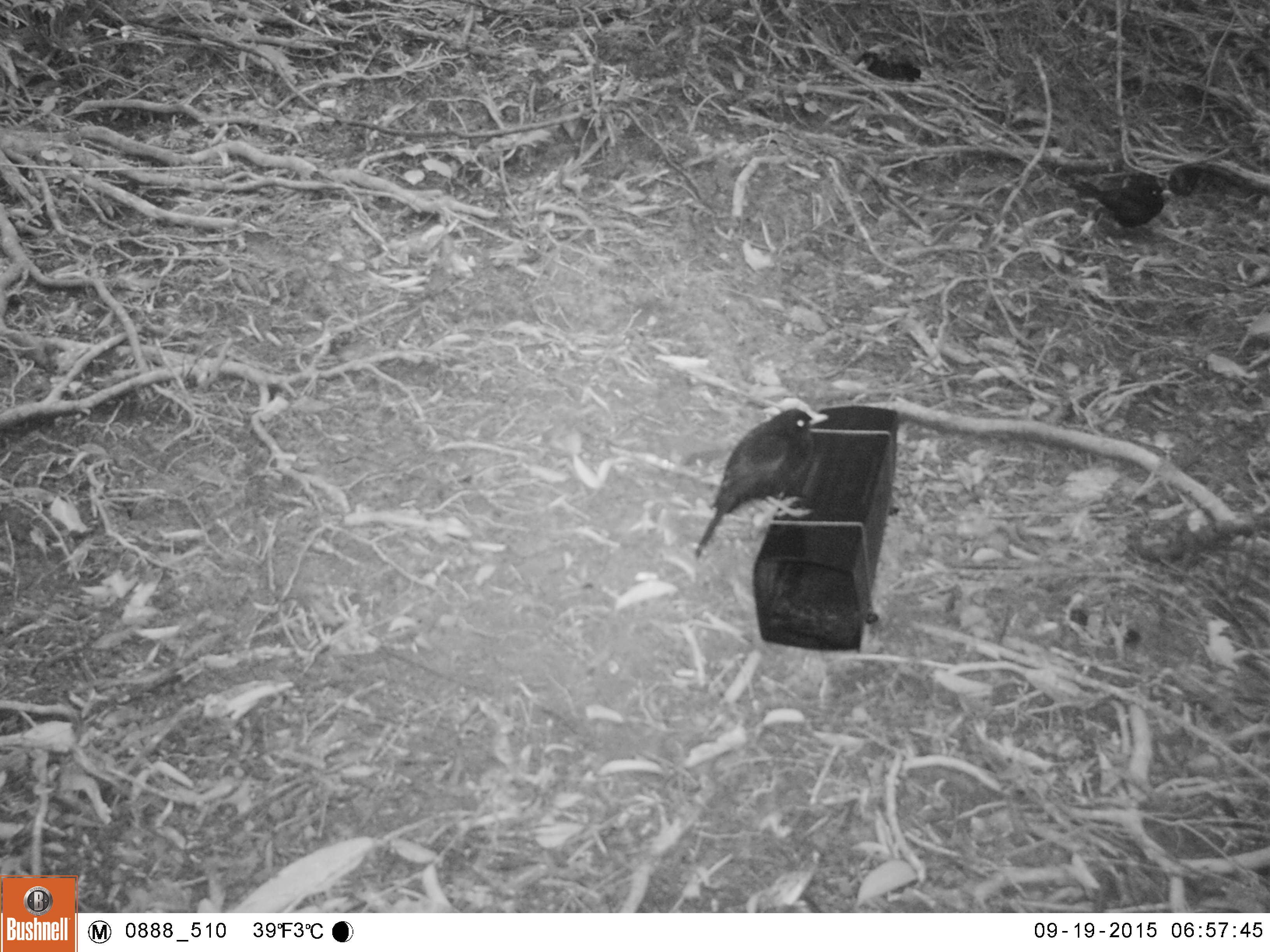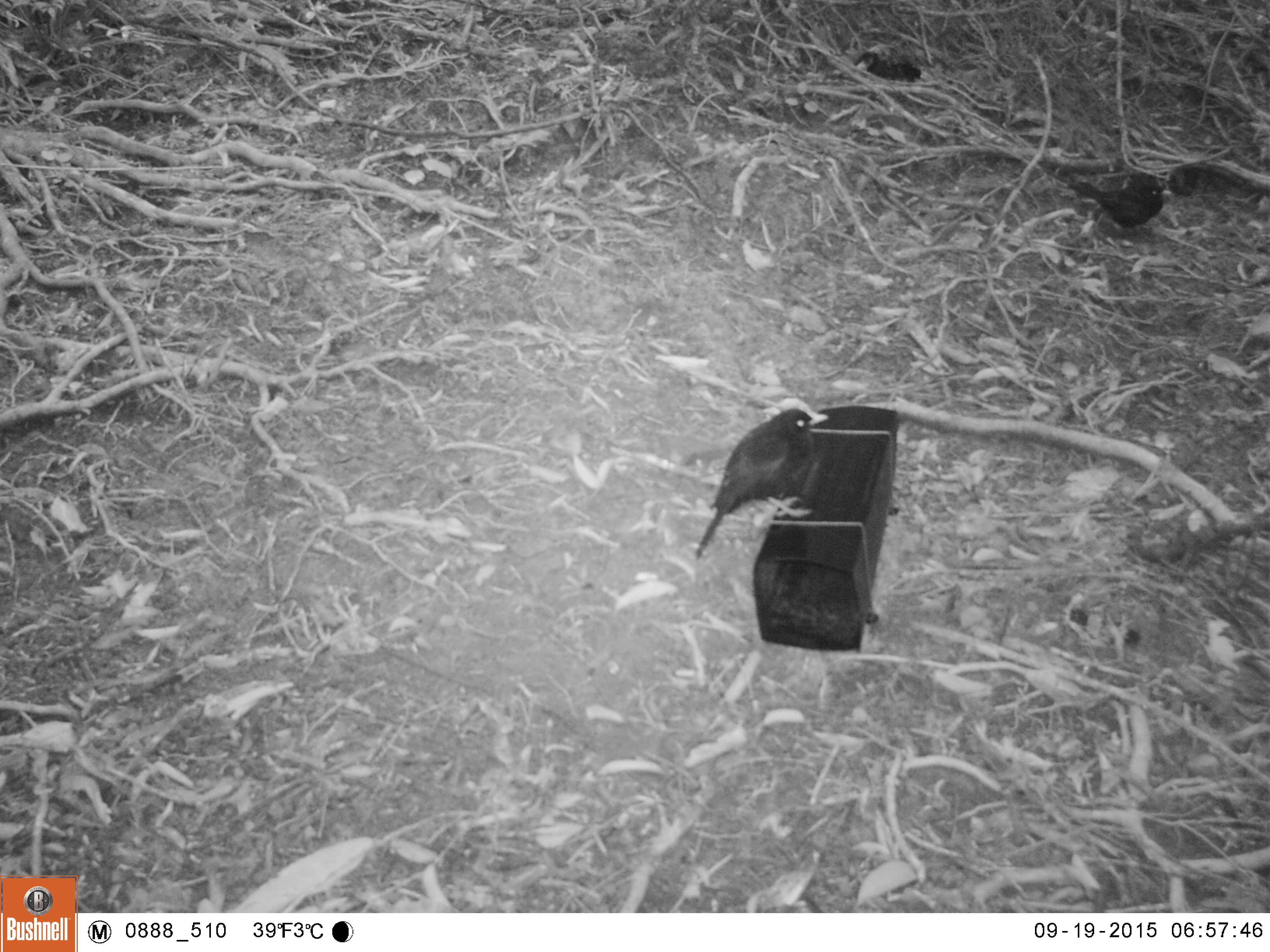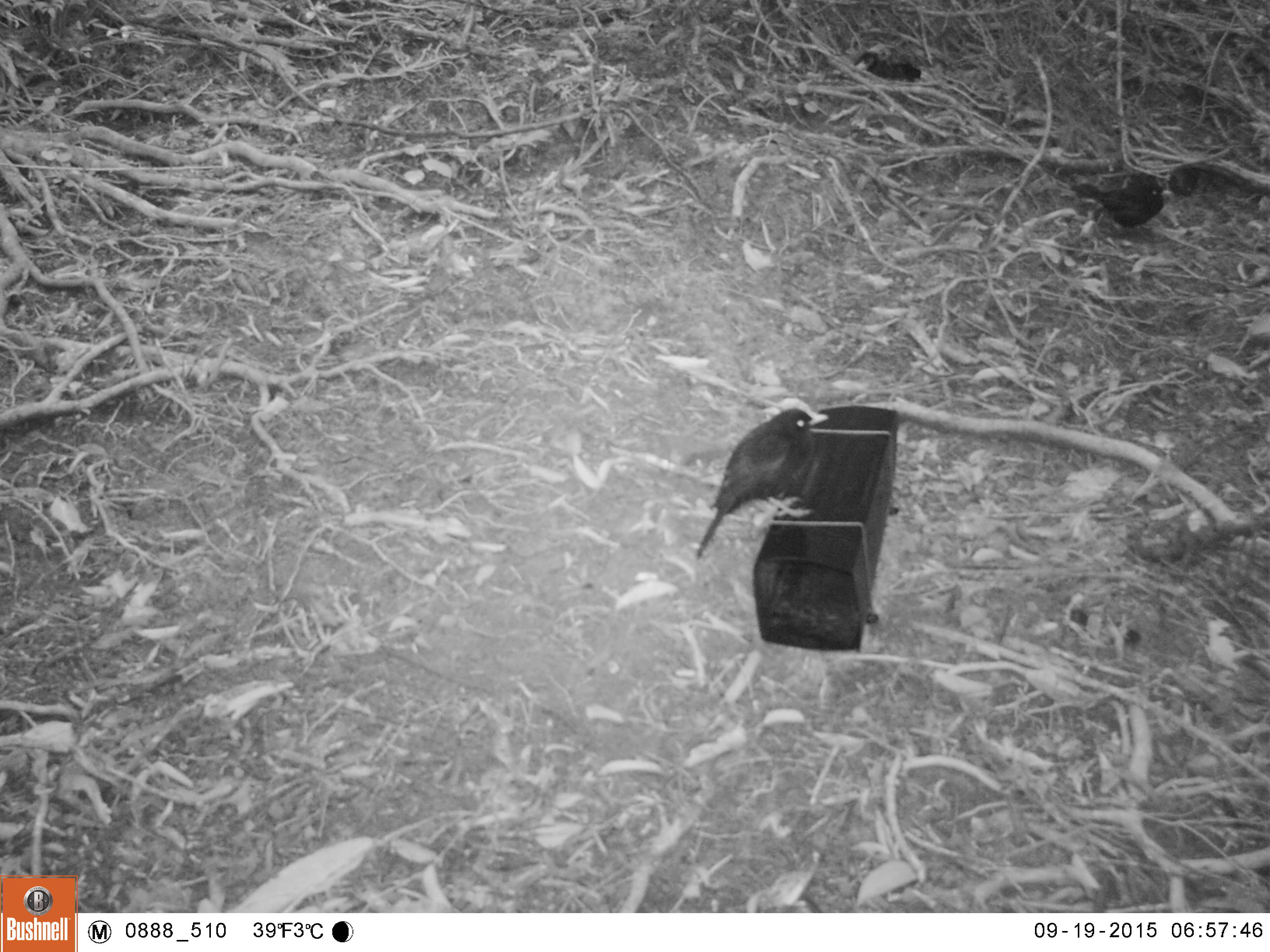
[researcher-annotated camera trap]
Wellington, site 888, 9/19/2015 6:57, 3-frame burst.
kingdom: Animalia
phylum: Chordata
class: Aves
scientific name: Aves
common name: bird